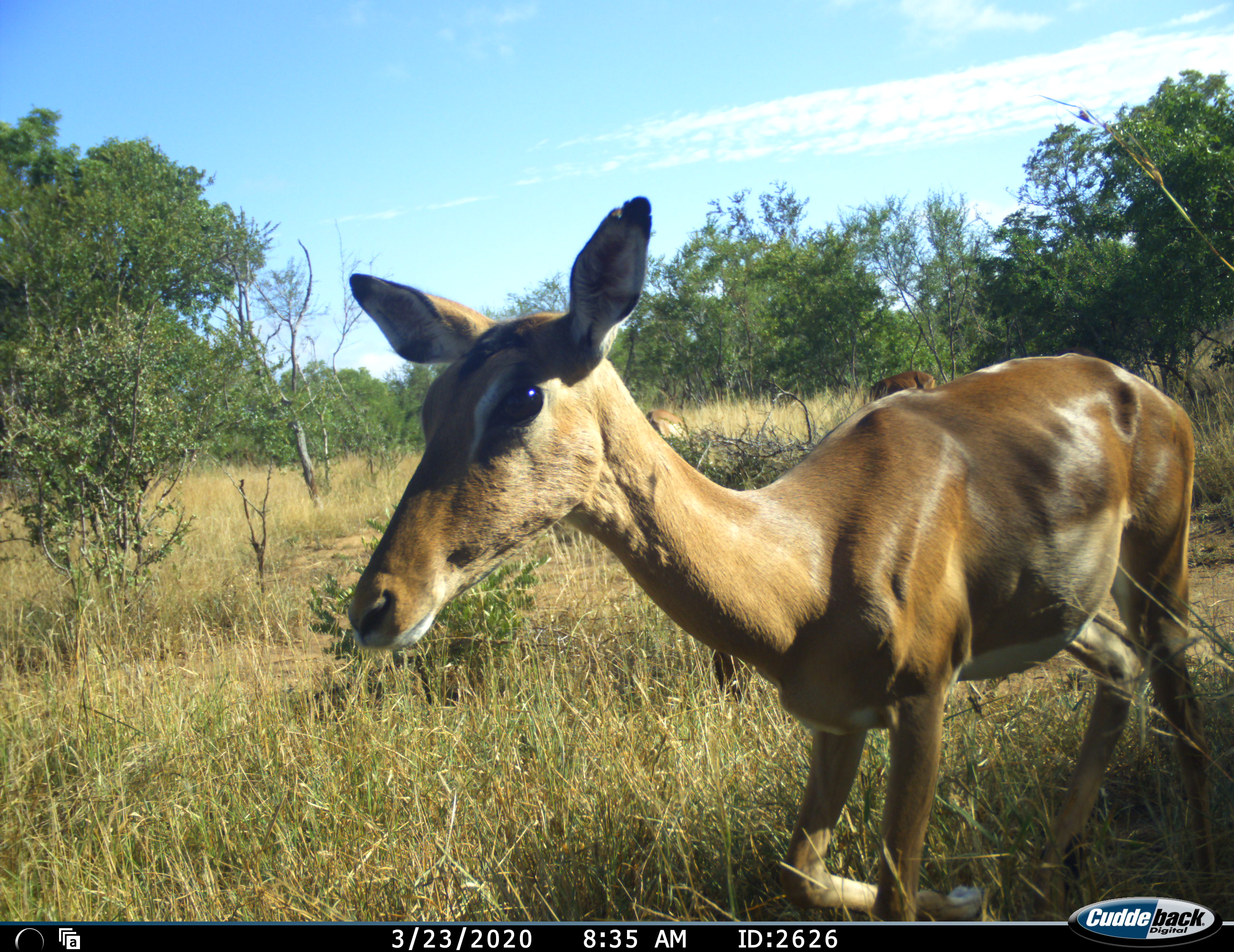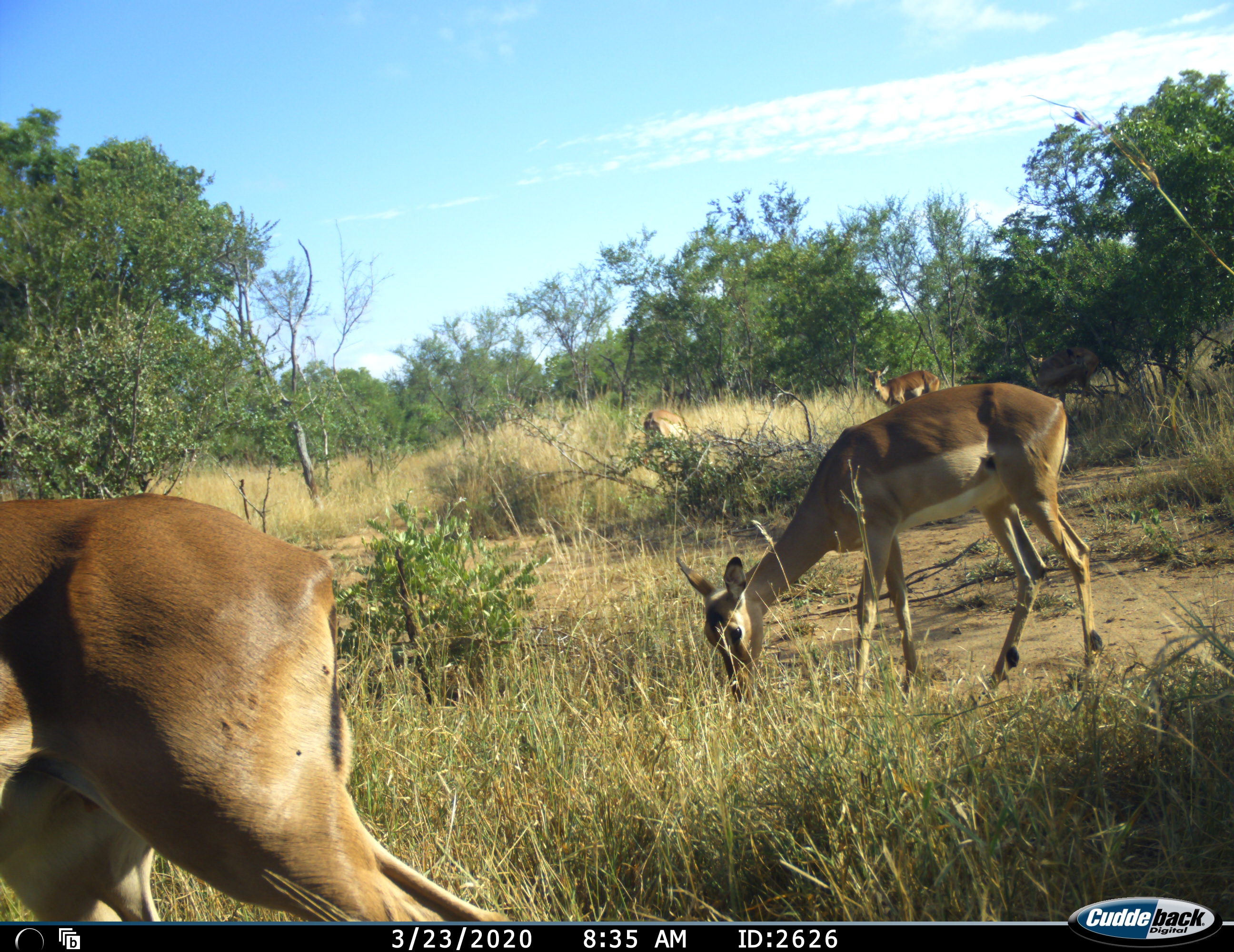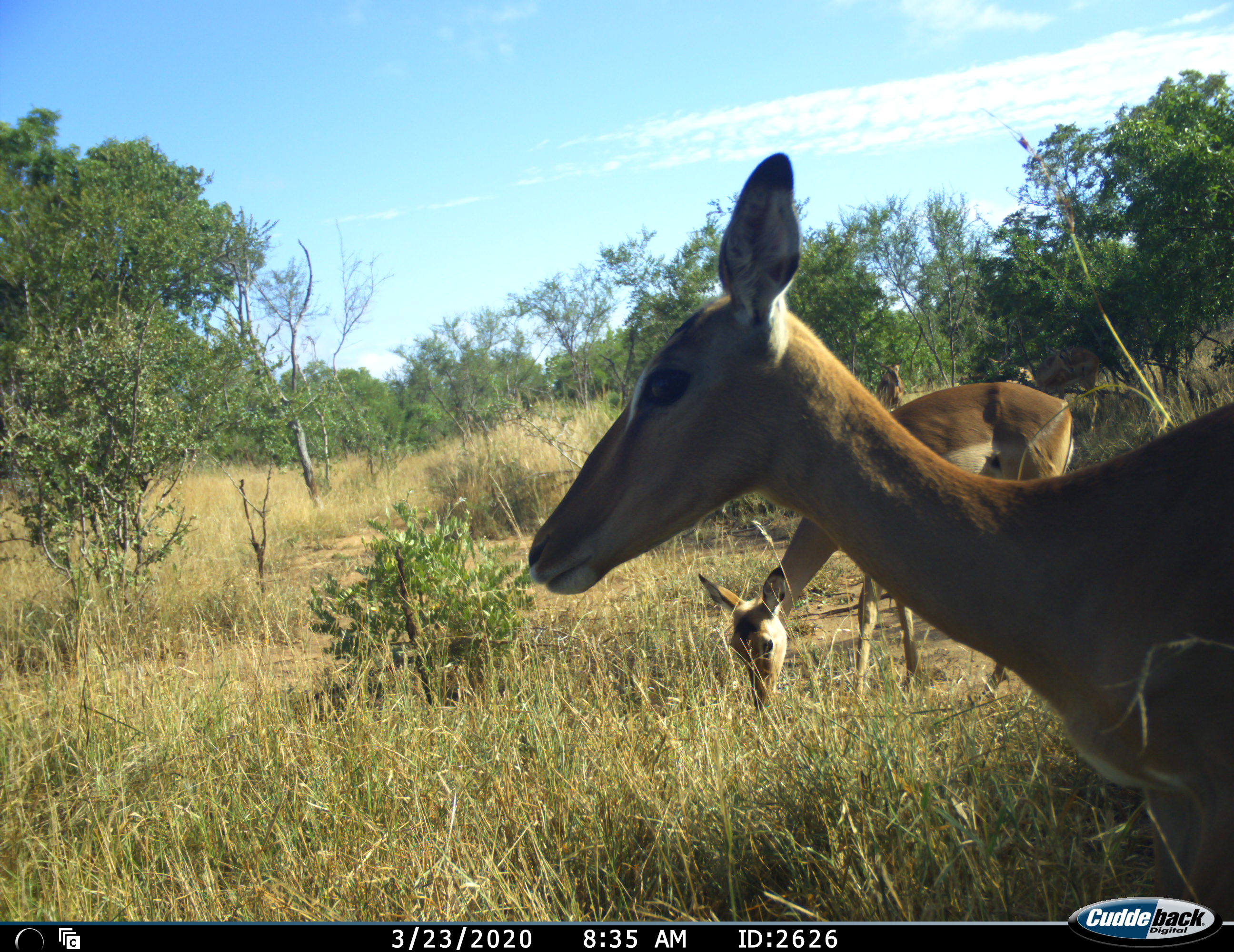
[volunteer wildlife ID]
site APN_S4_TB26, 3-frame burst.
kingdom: Animalia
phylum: Chordata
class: Mammalia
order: Artiodactyla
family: Bovidae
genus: Aepyceros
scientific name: Aepyceros melampus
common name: impala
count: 4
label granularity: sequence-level